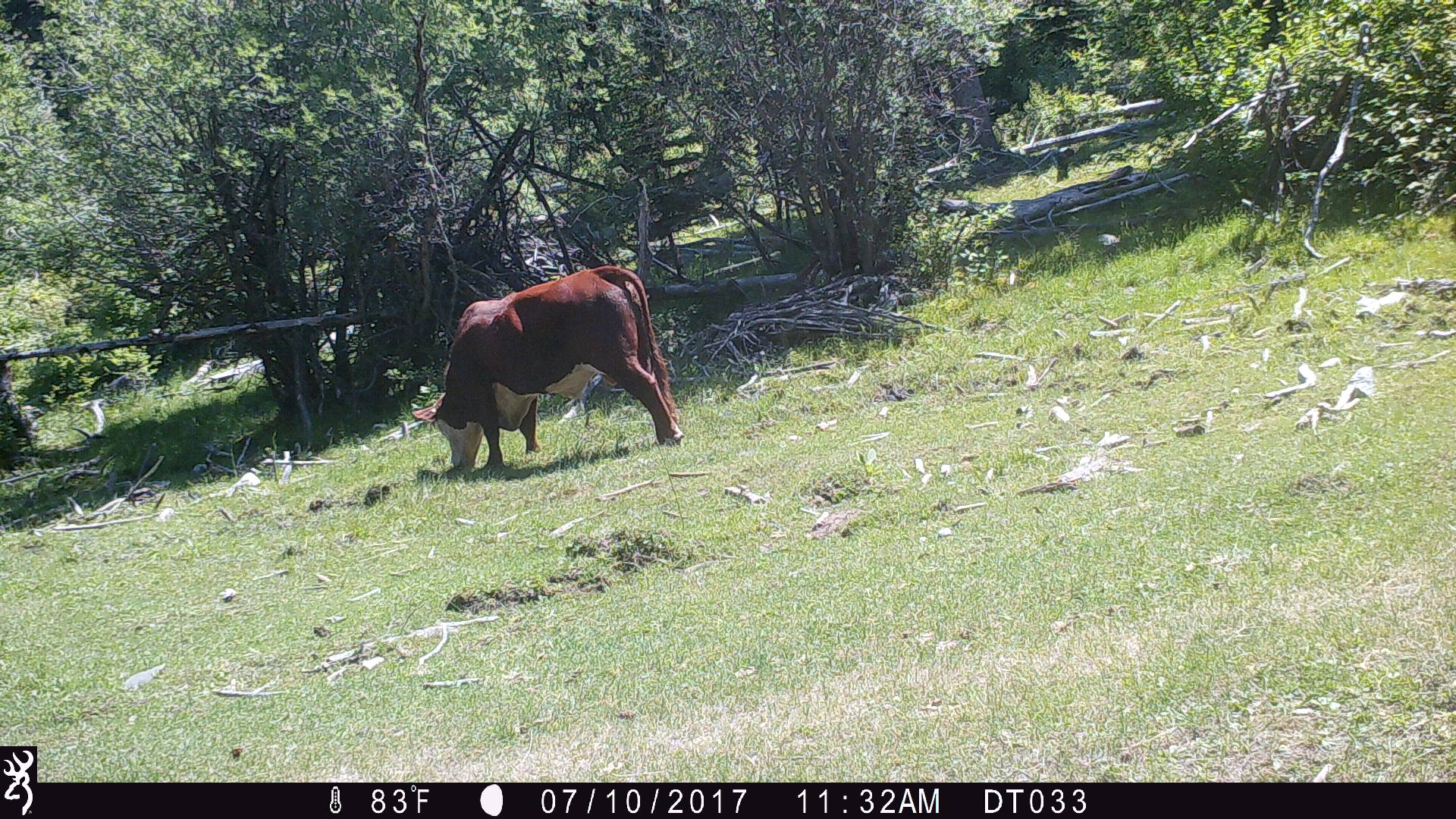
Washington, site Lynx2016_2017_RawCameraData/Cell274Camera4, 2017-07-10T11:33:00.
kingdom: Animalia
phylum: Chordata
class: Mammalia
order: Artiodactyla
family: Bovidae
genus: Bos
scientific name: Bos taurus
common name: domestic cattle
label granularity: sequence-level